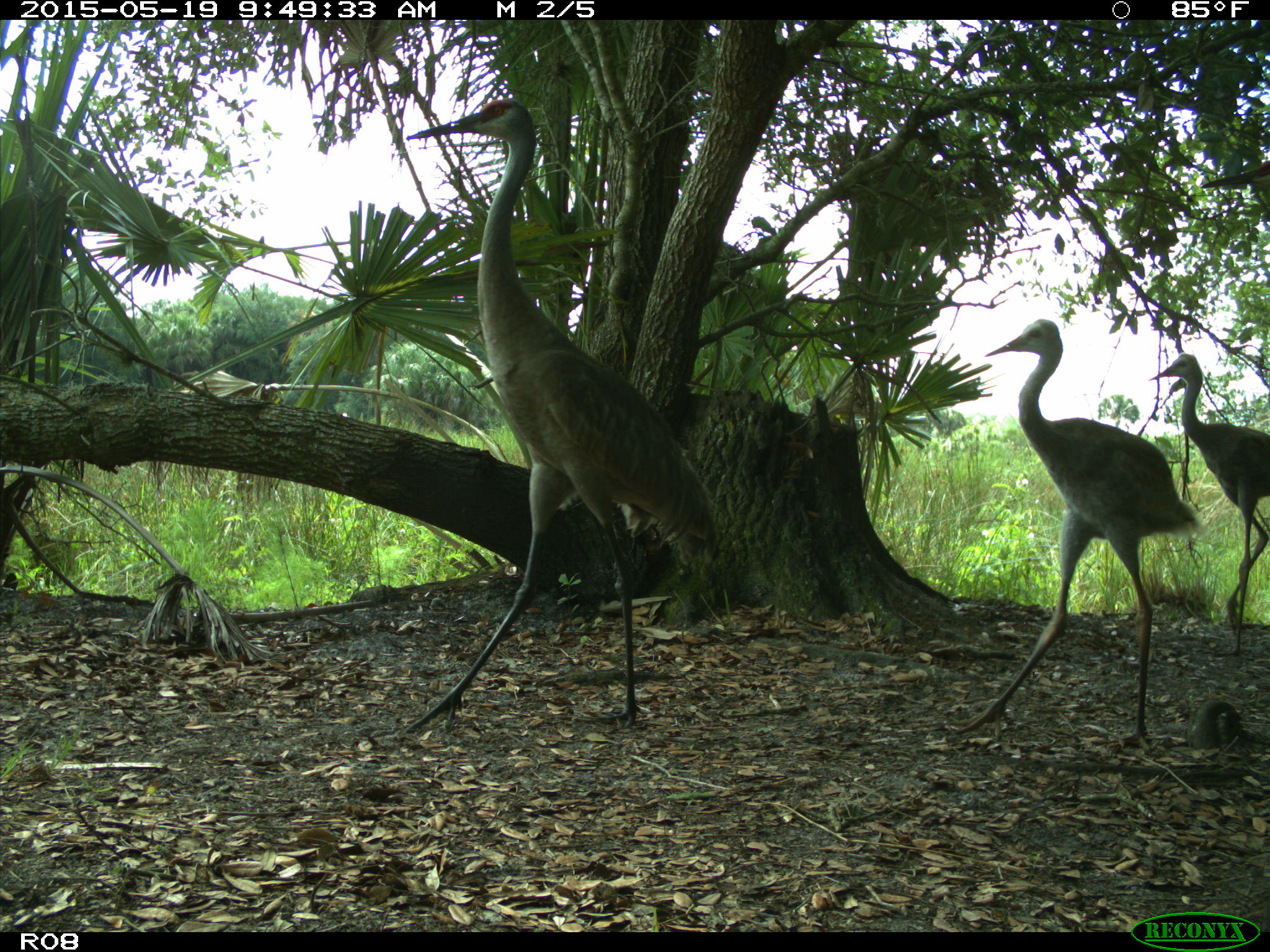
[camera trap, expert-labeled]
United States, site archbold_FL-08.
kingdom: Animalia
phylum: Chordata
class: Aves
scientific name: Aves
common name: birds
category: unidentified bird